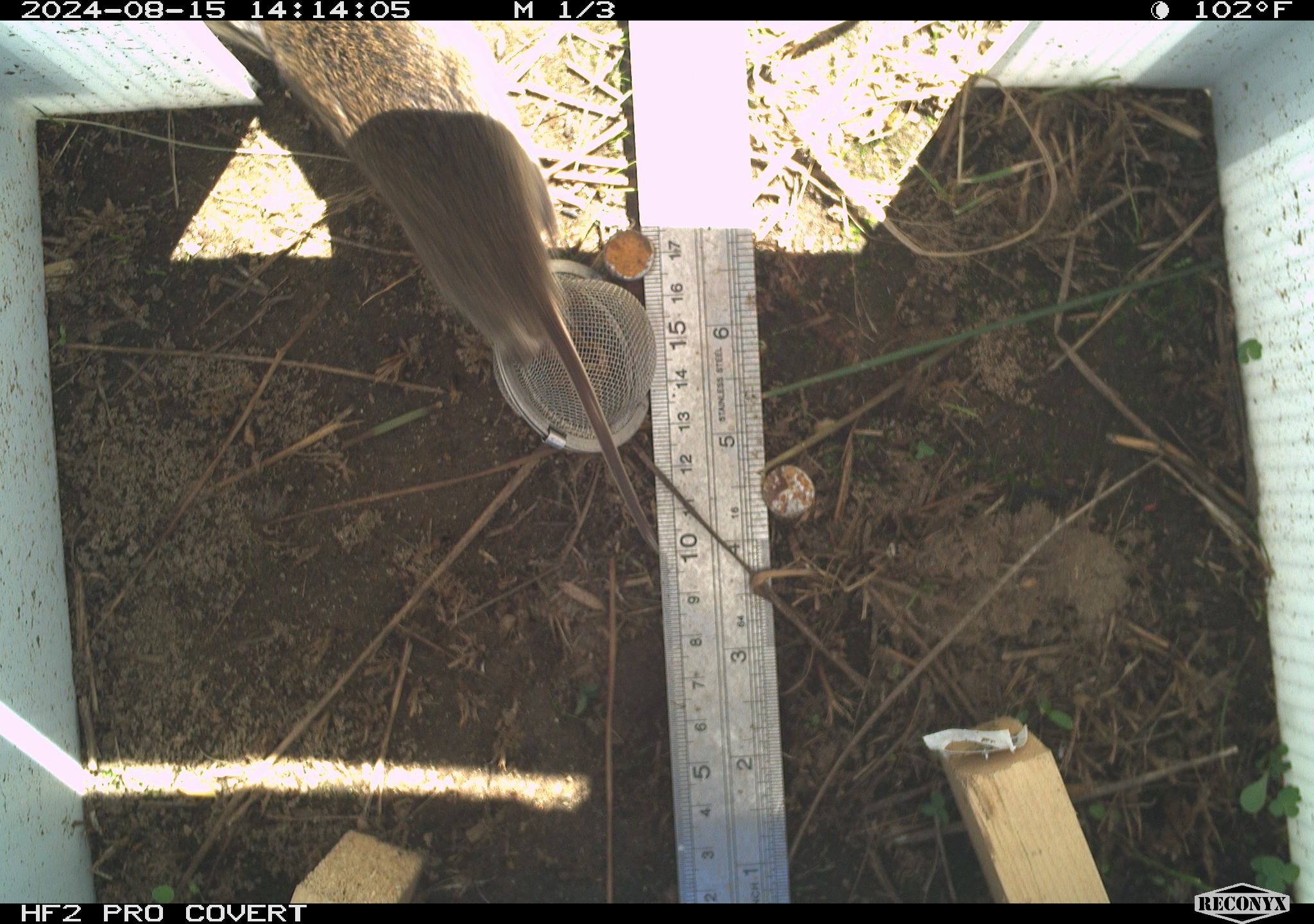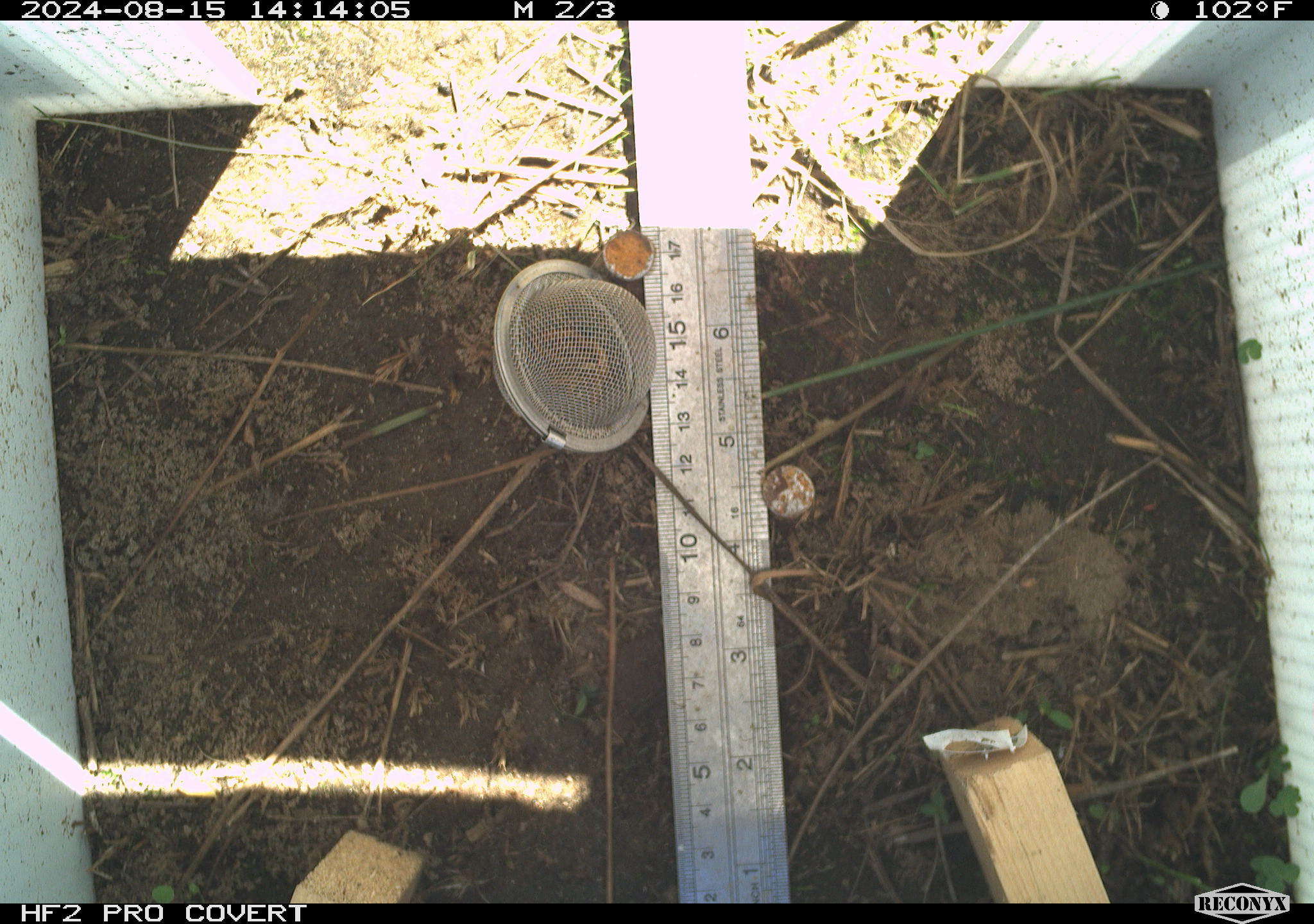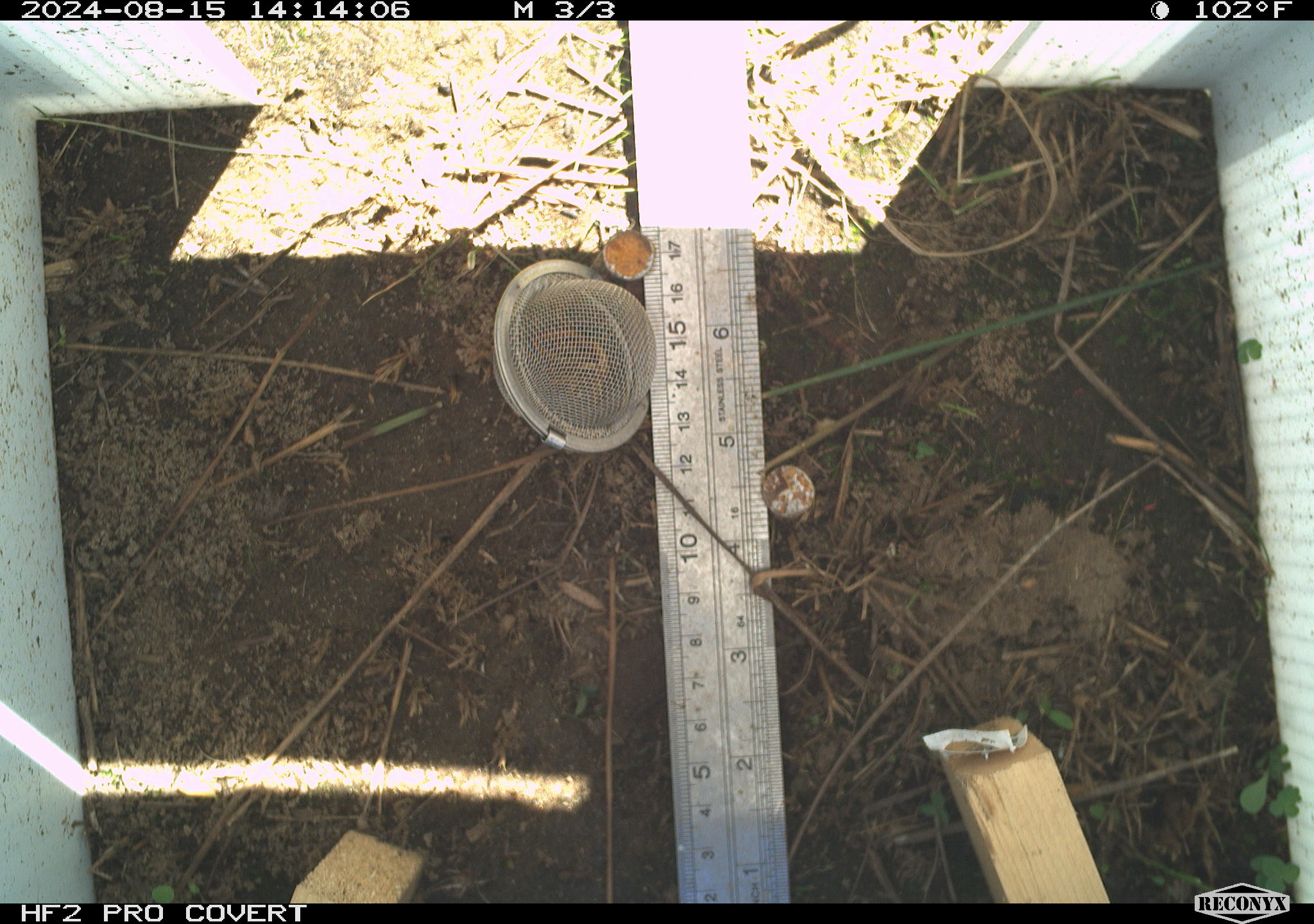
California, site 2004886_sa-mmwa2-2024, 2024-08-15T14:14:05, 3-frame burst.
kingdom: Animalia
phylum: Chordata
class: Mammalia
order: Rodentia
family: Cricetidae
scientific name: Arvicolinae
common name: voles, lemmings, and muskrats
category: arvicolinae subfamily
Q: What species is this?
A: Arvicolinae subfamily (voles, lemmings, and muskrats) (Arvicolinae).